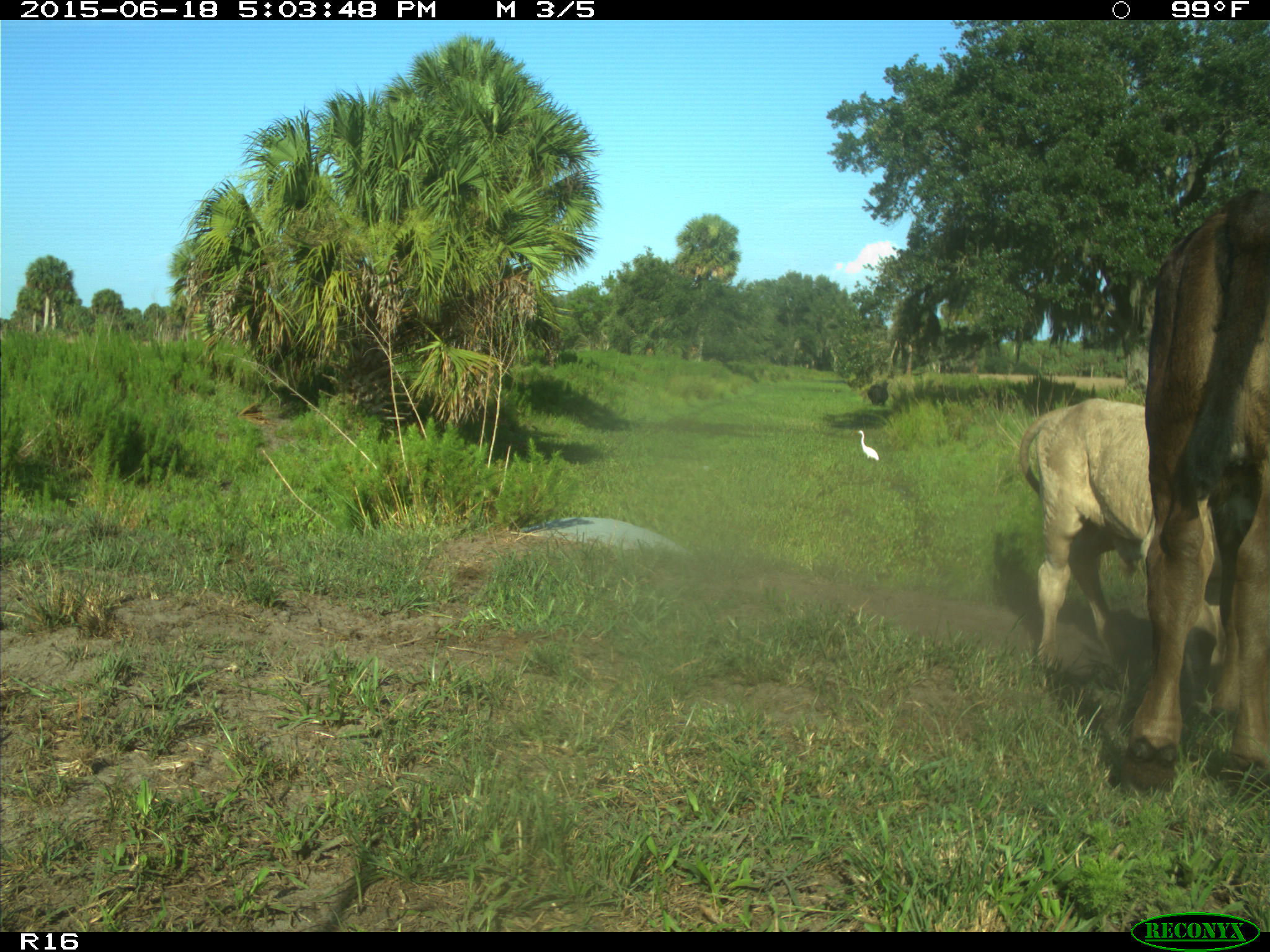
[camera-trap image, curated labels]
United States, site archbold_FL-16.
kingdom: Animalia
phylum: Chordata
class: Mammalia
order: Artiodactyla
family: Bovidae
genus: Bos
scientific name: Bos taurus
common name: domestic cow